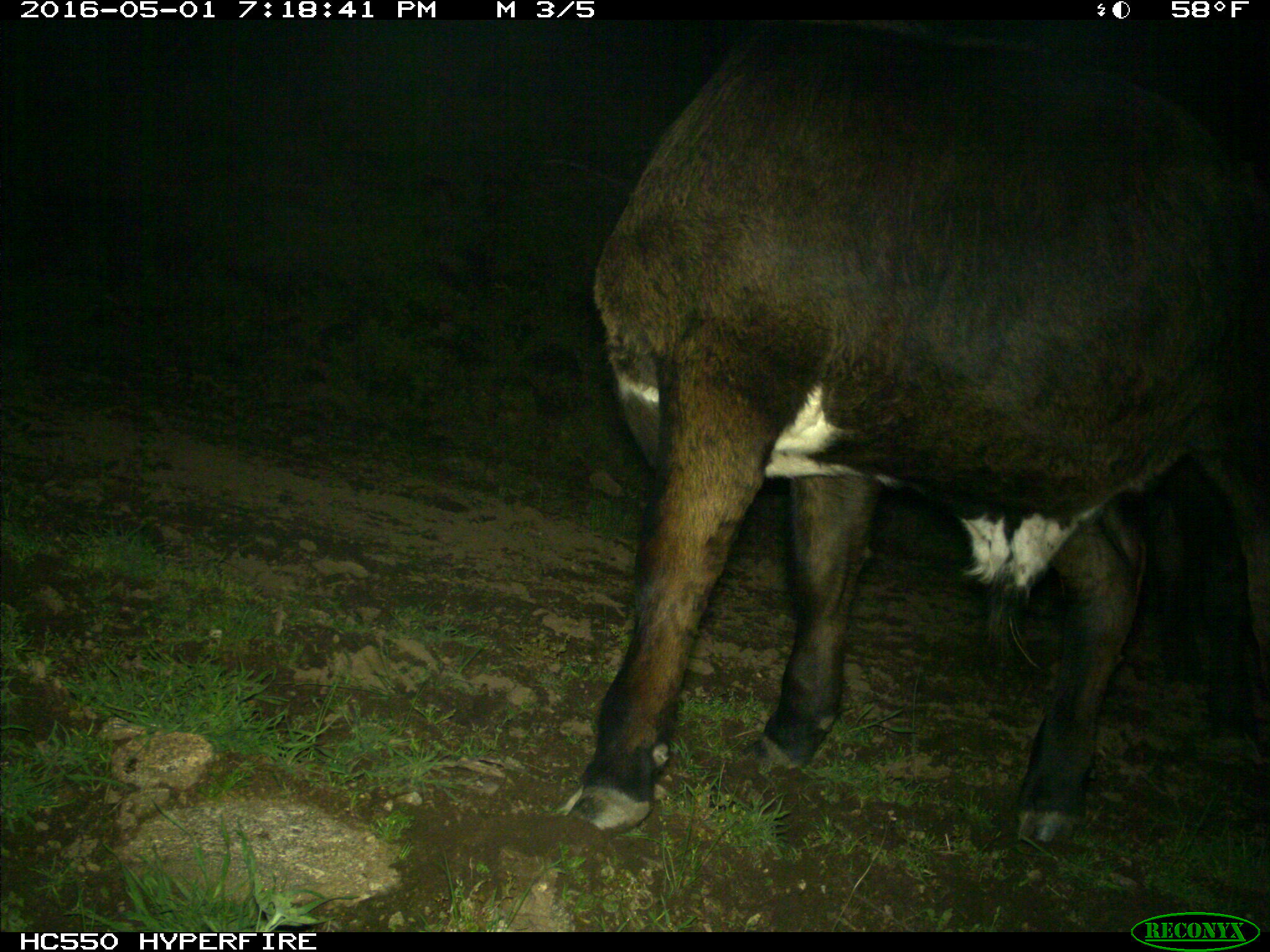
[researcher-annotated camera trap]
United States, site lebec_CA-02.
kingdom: Animalia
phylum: Chordata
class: Mammalia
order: Artiodactyla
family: Bovidae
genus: Bos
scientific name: Bos taurus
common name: domestic cow